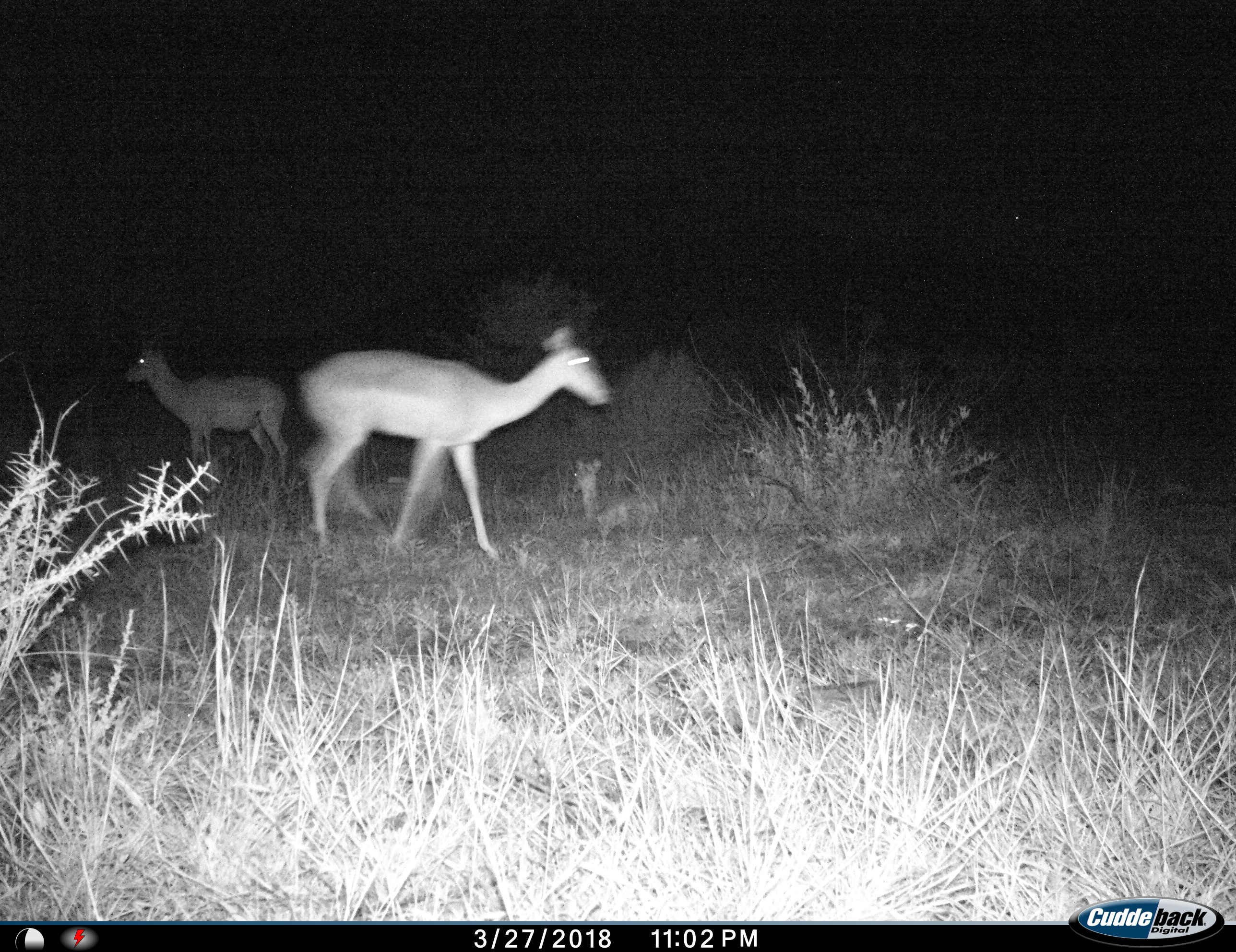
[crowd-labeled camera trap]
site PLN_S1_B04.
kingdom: Animalia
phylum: Chordata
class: Mammalia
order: Artiodactyla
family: Bovidae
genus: Aepyceros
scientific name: Aepyceros melampus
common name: impala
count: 3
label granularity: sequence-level